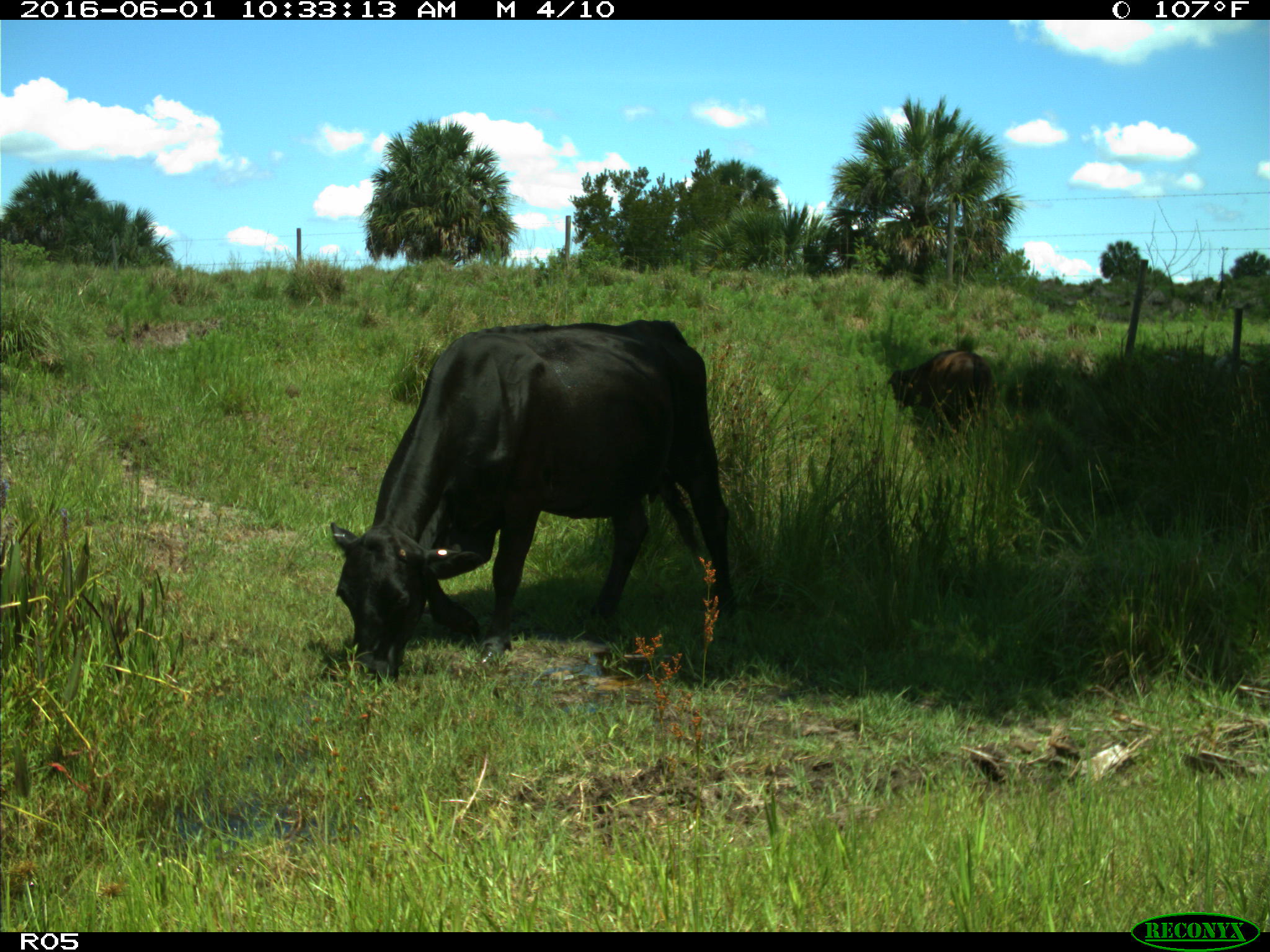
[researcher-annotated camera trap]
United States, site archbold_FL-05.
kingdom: Animalia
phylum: Chordata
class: Mammalia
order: Artiodactyla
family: Bovidae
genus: Bos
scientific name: Bos taurus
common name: domestic cow